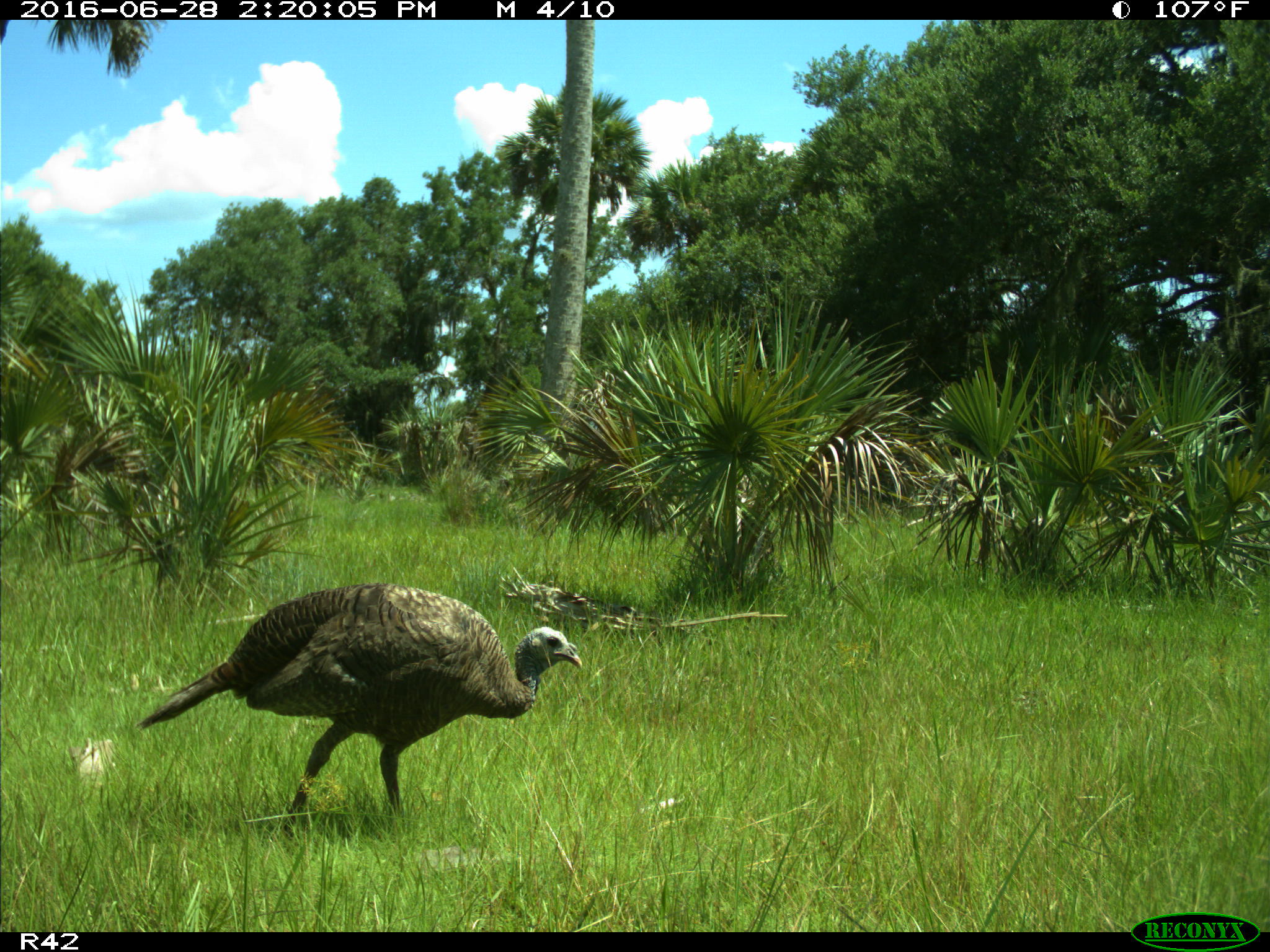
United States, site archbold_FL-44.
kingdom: Animalia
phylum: Chordata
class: Aves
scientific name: Aves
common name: birds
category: unidentified bird